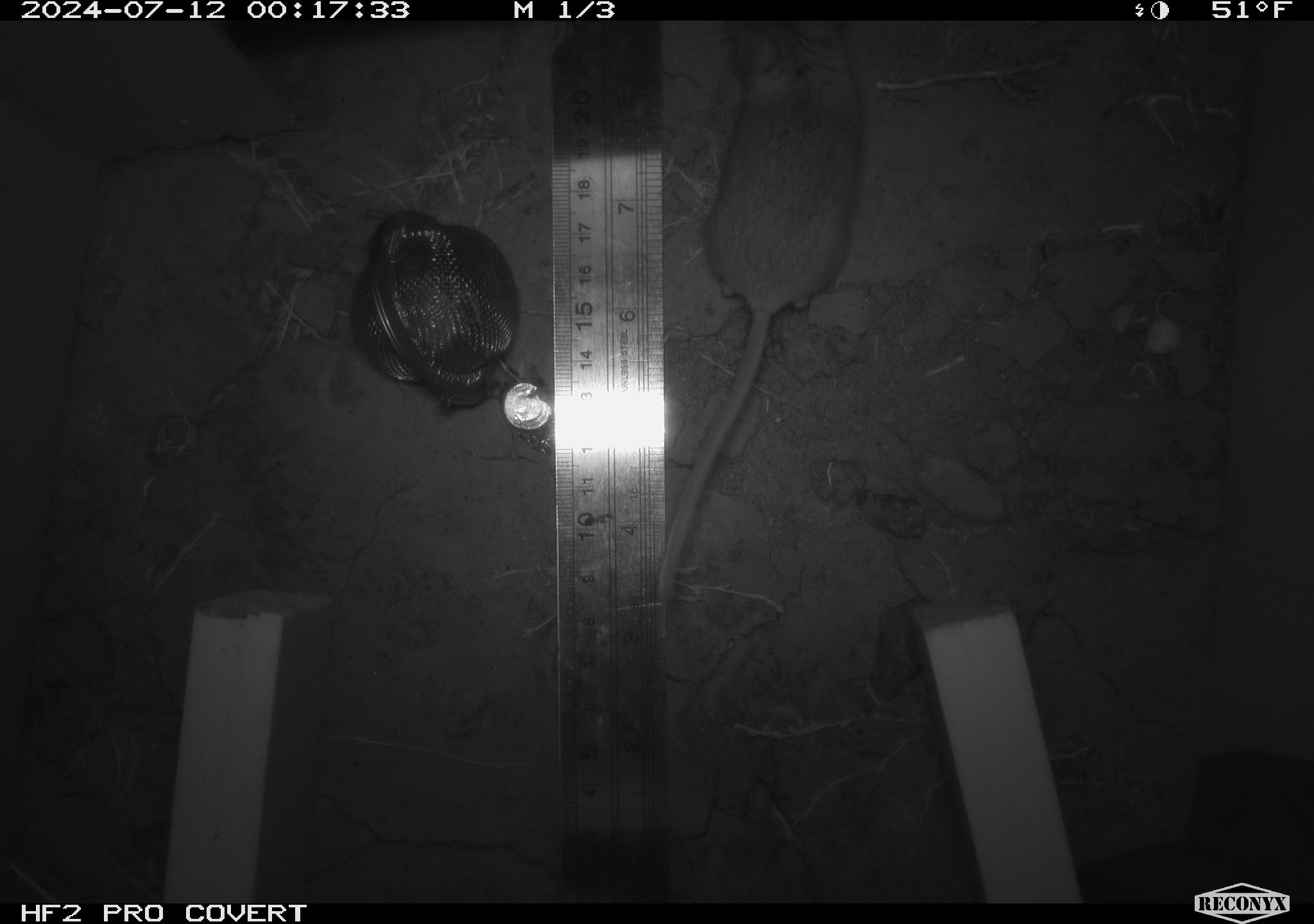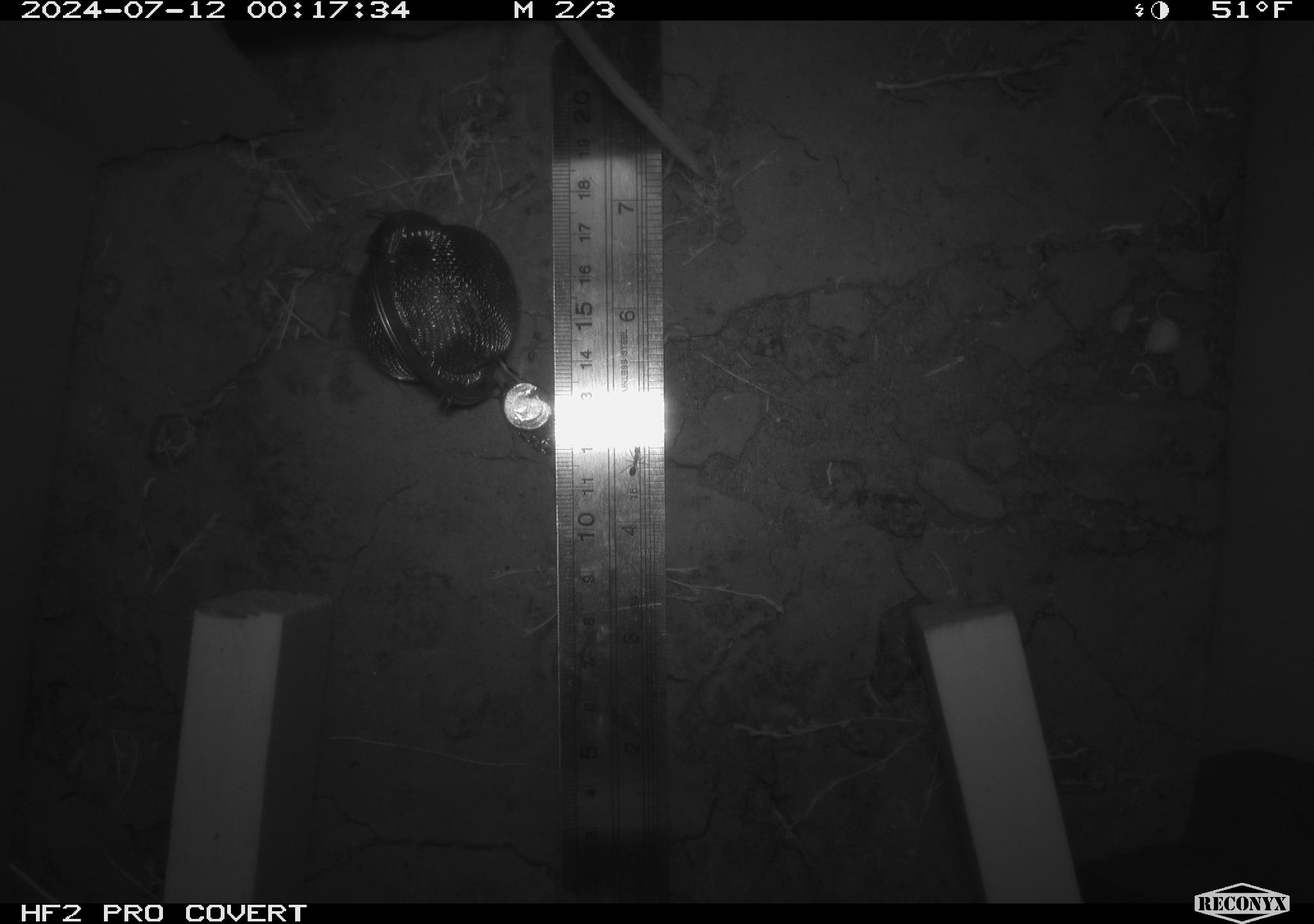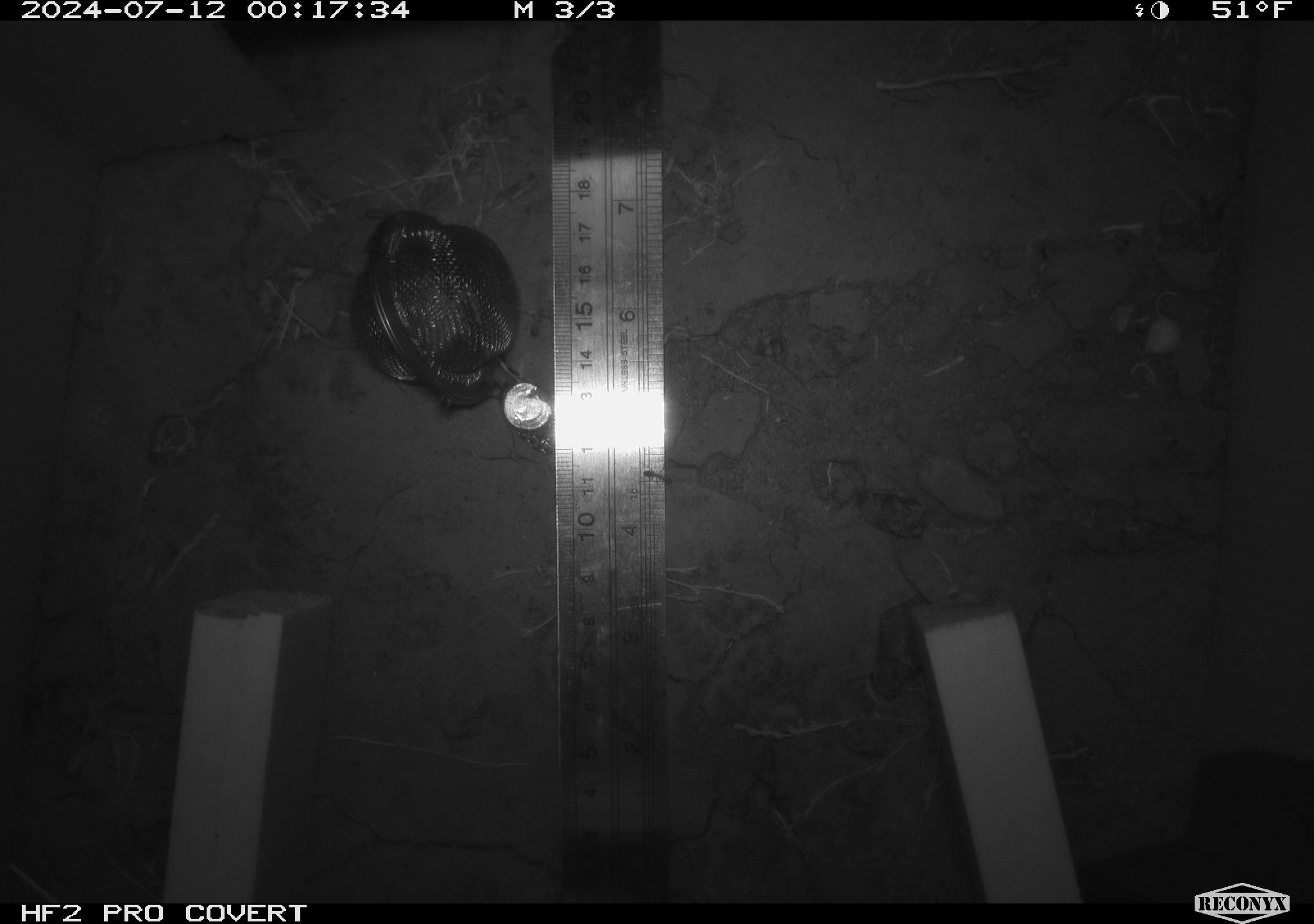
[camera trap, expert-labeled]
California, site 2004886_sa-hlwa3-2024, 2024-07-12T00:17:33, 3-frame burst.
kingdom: Animalia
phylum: Chordata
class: Mammalia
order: Rodentia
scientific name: Rodentia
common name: mouse species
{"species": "mouse species (Rodentia)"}